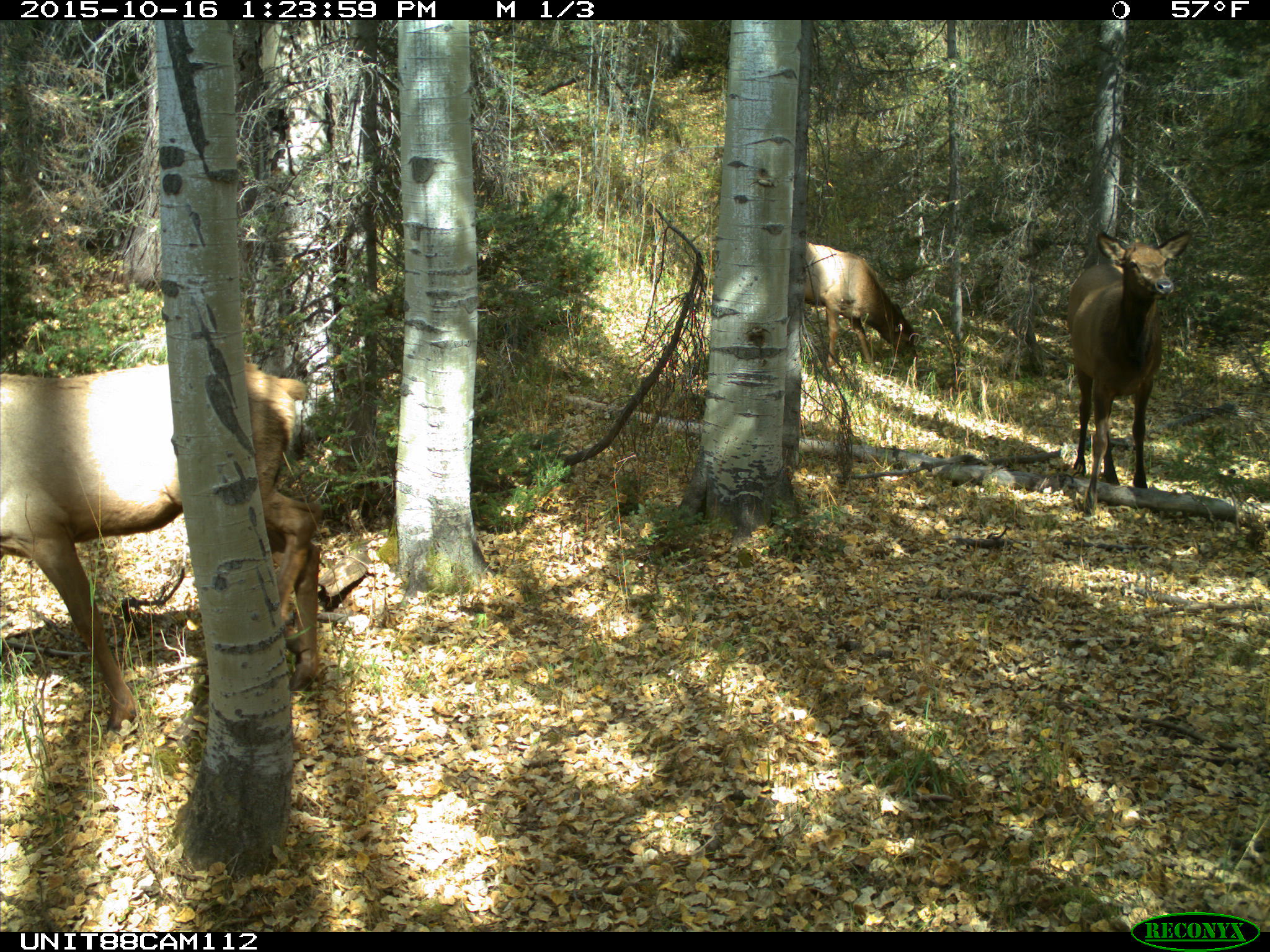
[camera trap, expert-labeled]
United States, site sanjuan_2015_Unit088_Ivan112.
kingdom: Animalia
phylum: Chordata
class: Mammalia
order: Artiodactyla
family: Cervidae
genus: Cervus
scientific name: Cervus elaphus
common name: red deer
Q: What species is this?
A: Cervus elaphus (red deer).